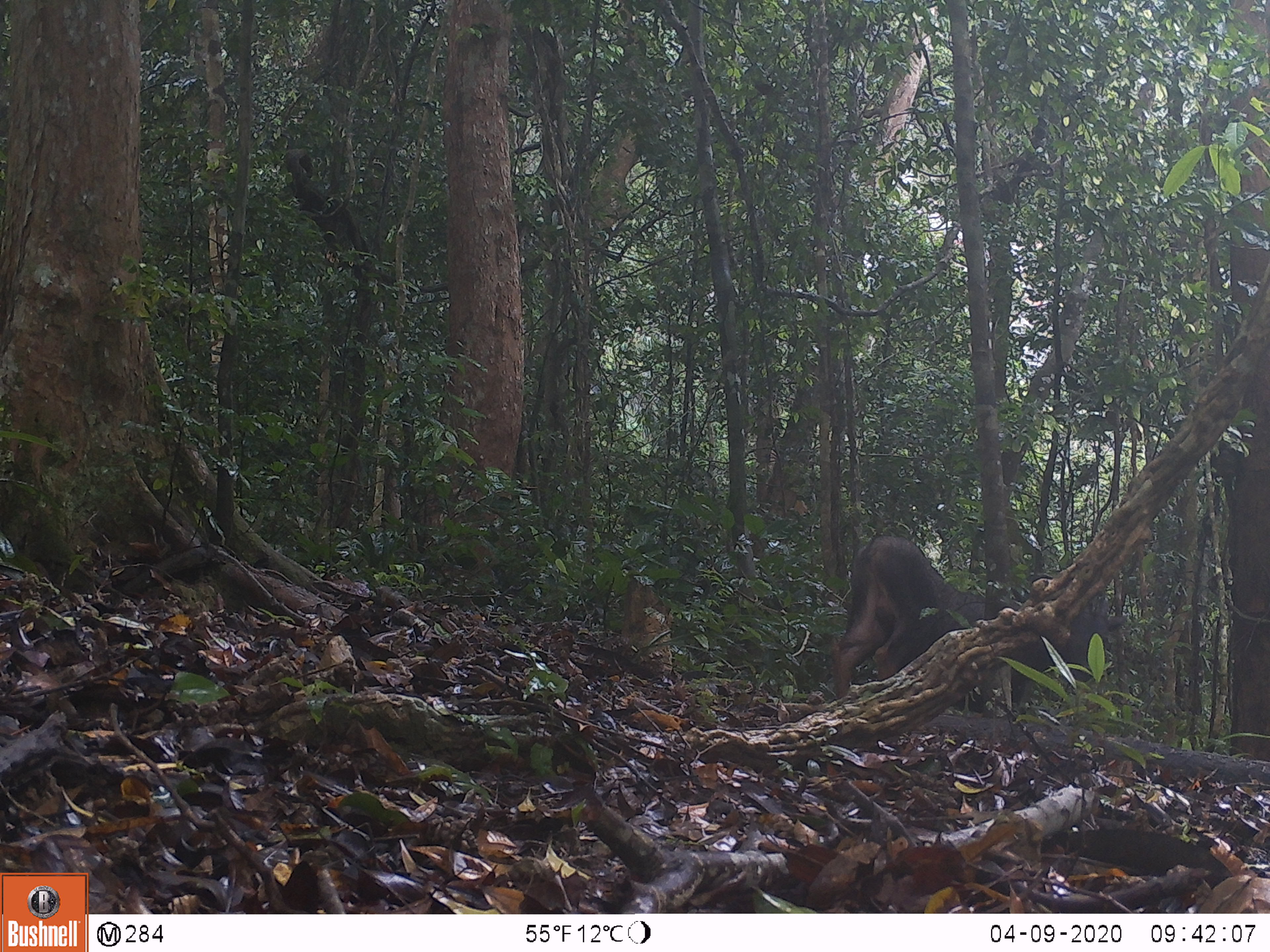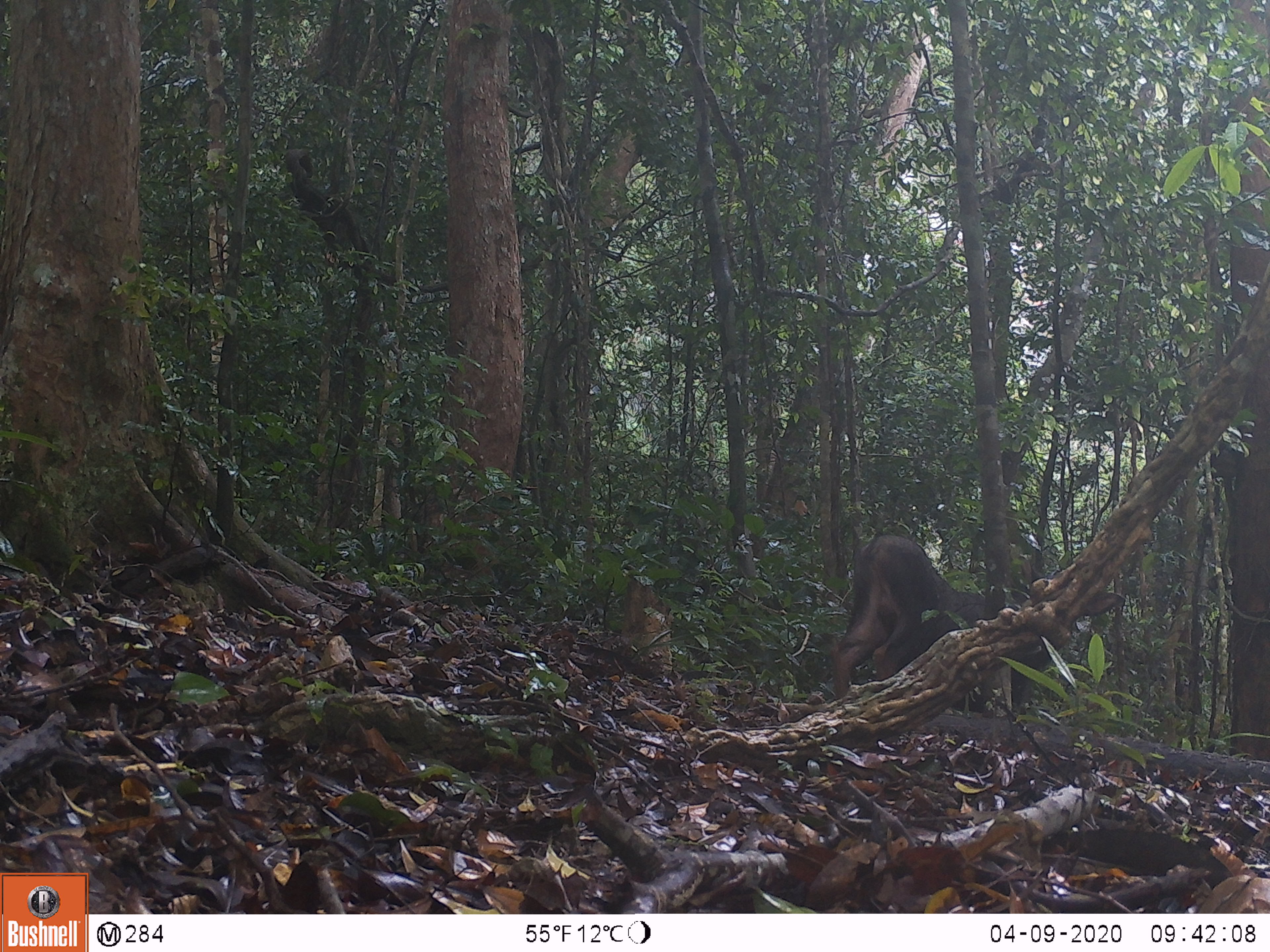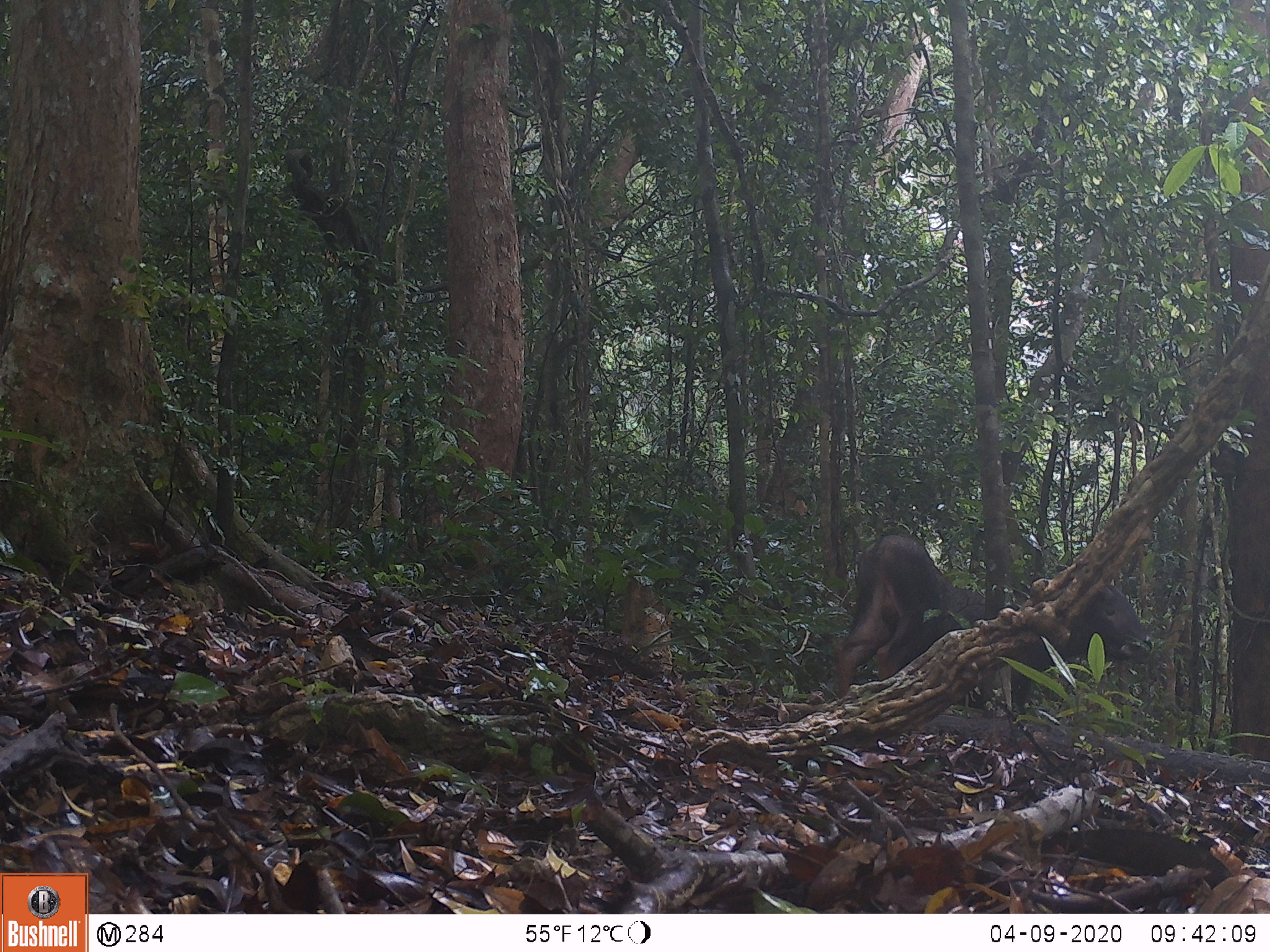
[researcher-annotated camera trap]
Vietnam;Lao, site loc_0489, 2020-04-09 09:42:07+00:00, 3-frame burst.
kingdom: Animalia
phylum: Chordata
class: Mammalia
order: Artiodactyla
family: Bovidae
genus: Capricornis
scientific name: Capricornis sumatraensis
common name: chinese serow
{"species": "chinese serow (Capricornis sumatraensis)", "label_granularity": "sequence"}